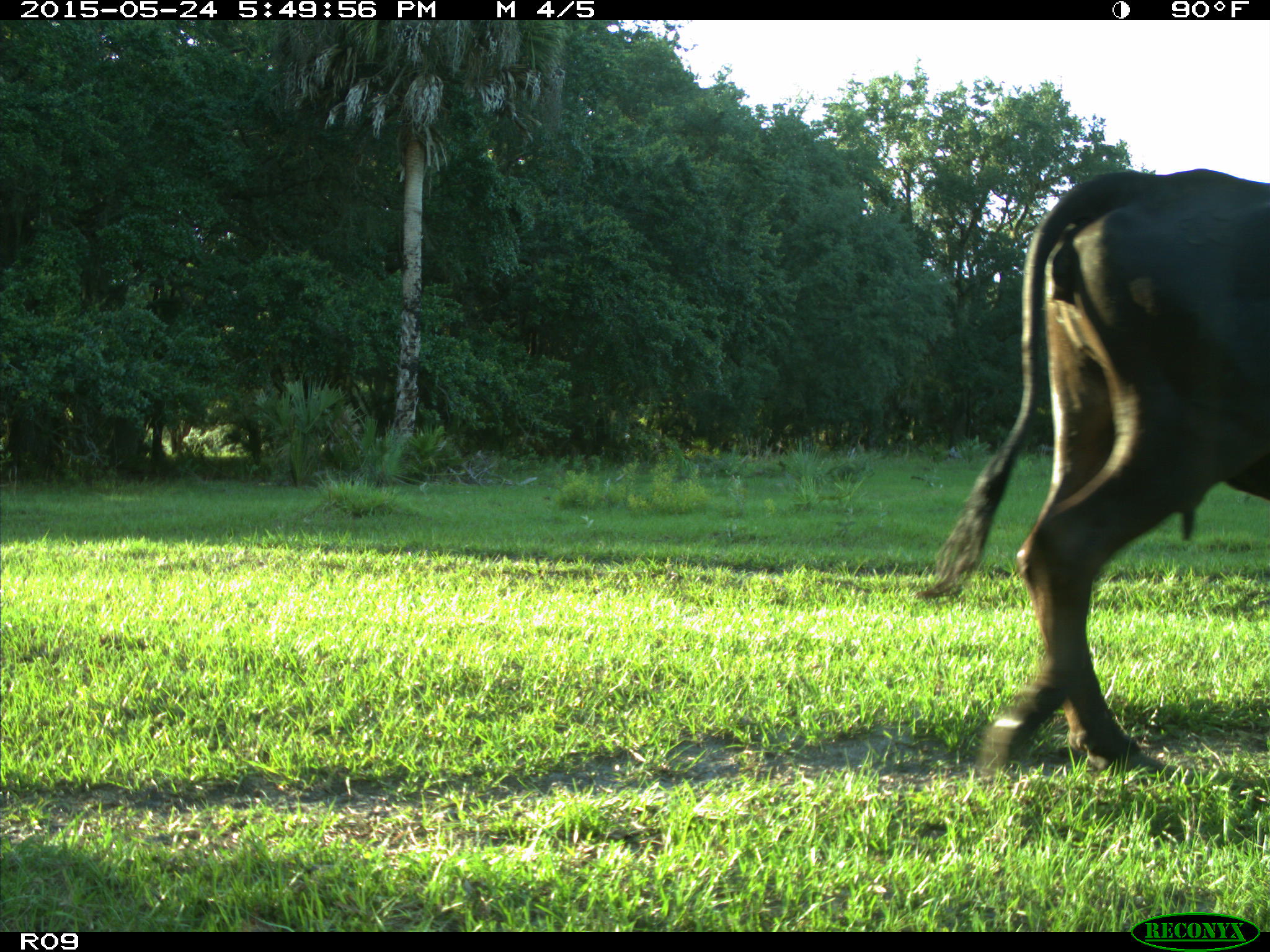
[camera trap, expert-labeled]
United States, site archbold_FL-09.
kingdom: Animalia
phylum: Chordata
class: Mammalia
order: Artiodactyla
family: Bovidae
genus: Bos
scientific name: Bos taurus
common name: domestic cow